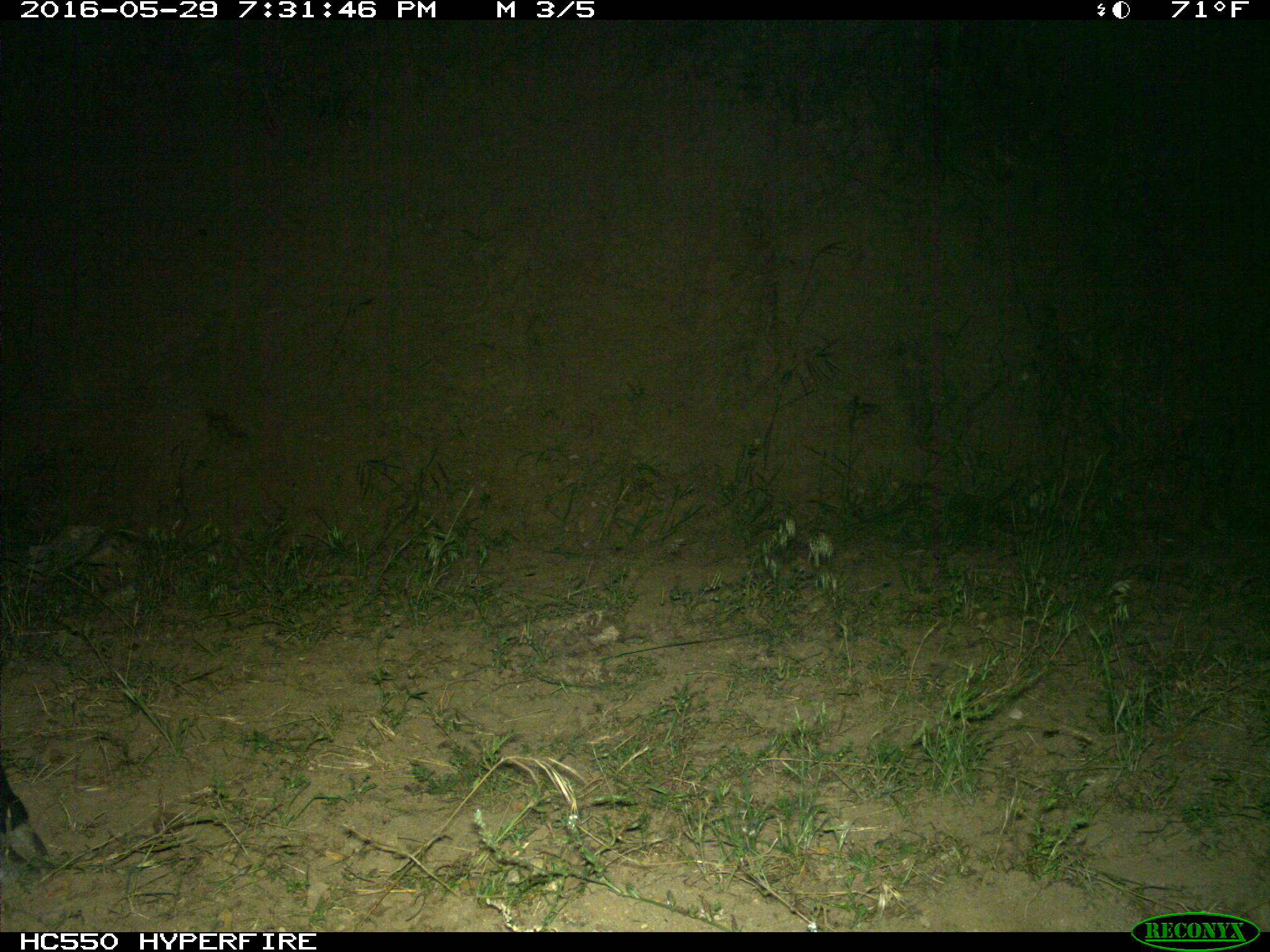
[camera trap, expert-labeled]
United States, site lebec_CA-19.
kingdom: Animalia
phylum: Chordata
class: Mammalia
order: Artiodactyla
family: Bovidae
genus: Bos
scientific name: Bos taurus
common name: domestic cow